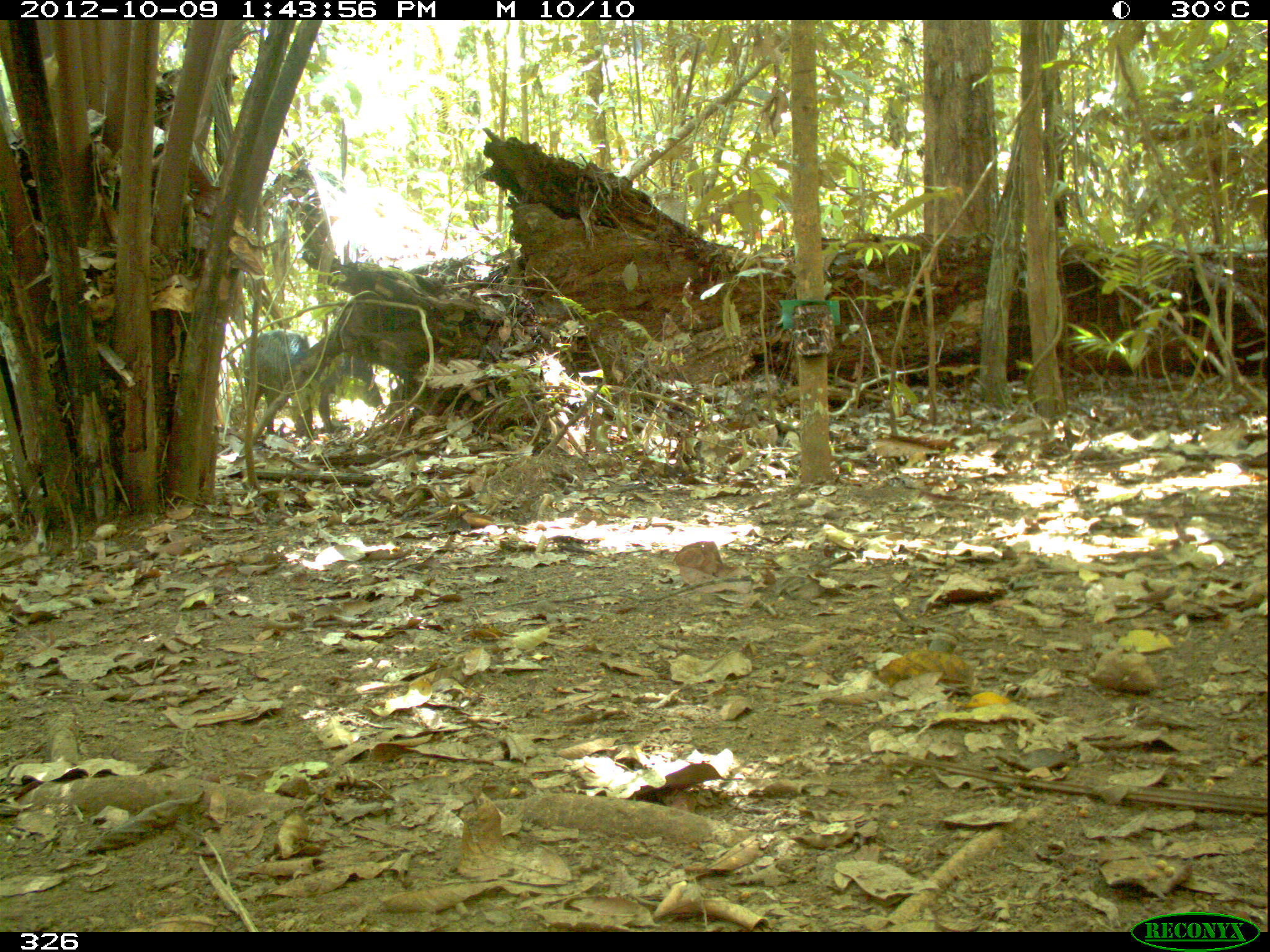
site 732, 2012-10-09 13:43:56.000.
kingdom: Animalia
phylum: Chordata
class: Mammalia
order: Artiodactyla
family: Tayassuidae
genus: Tayassu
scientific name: Tayassu pecari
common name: white-lipped peccary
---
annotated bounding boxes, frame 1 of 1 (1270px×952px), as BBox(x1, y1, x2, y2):
tayassu pecari: BBox(242, 331, 386, 434)